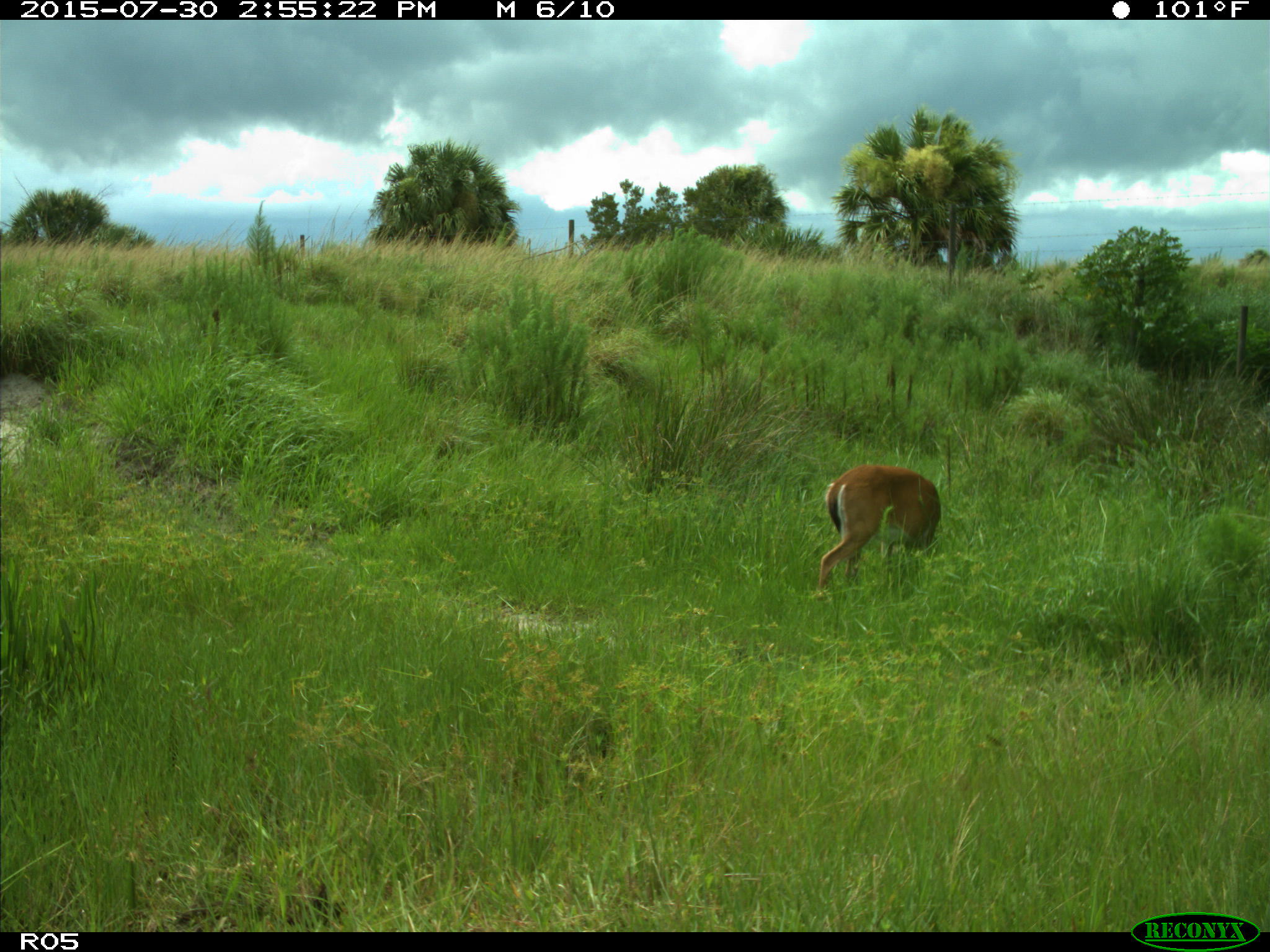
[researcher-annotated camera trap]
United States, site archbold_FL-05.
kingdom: Animalia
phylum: Chordata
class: Mammalia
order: Artiodactyla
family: Cervidae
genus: Odocoileus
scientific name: Odocoileus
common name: deer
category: unidentified deer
Unidentified deer (deer) (Odocoileus).